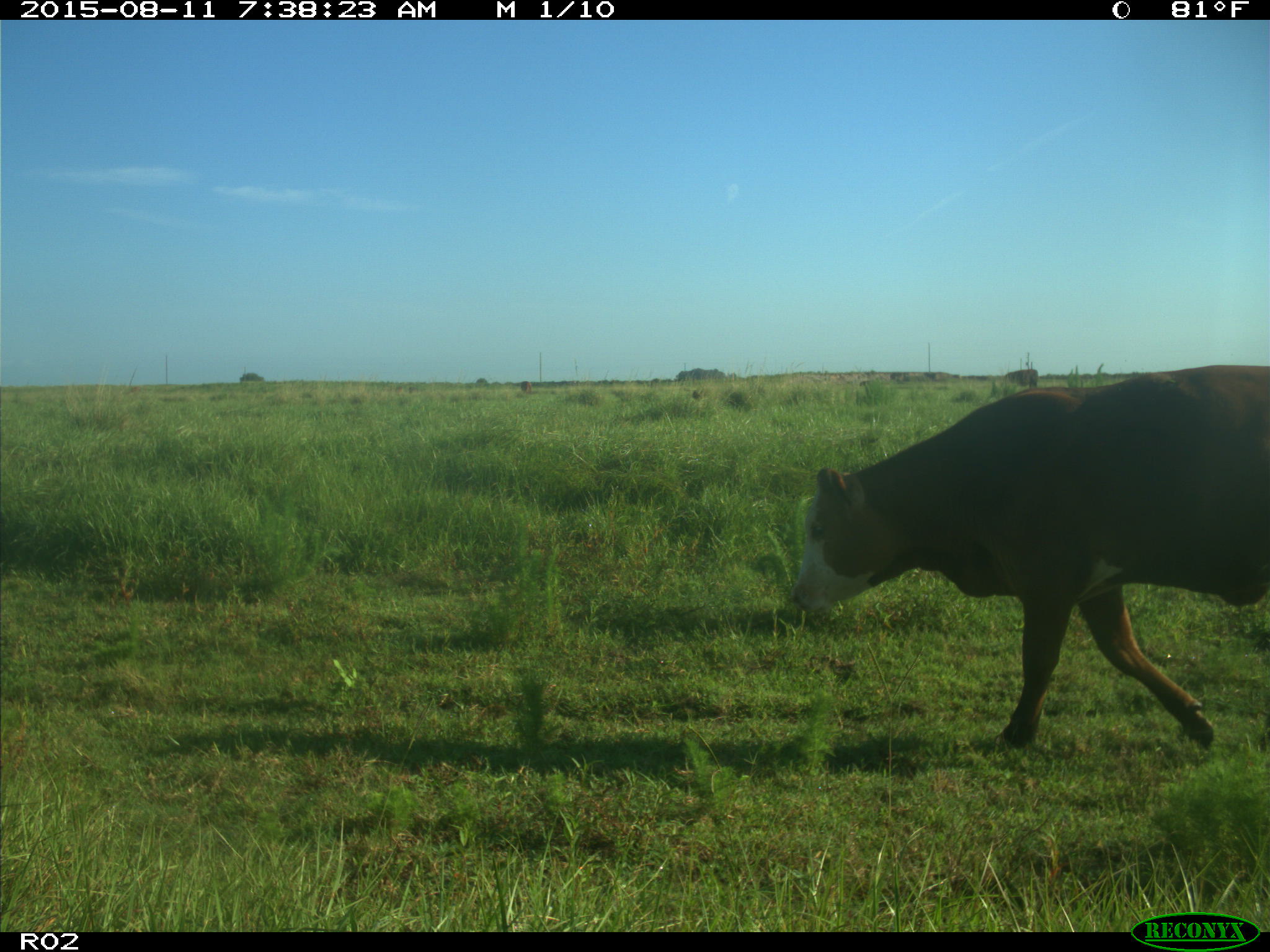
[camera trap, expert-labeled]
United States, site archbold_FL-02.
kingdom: Animalia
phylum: Chordata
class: Mammalia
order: Artiodactyla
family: Bovidae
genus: Bos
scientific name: Bos taurus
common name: domestic cow